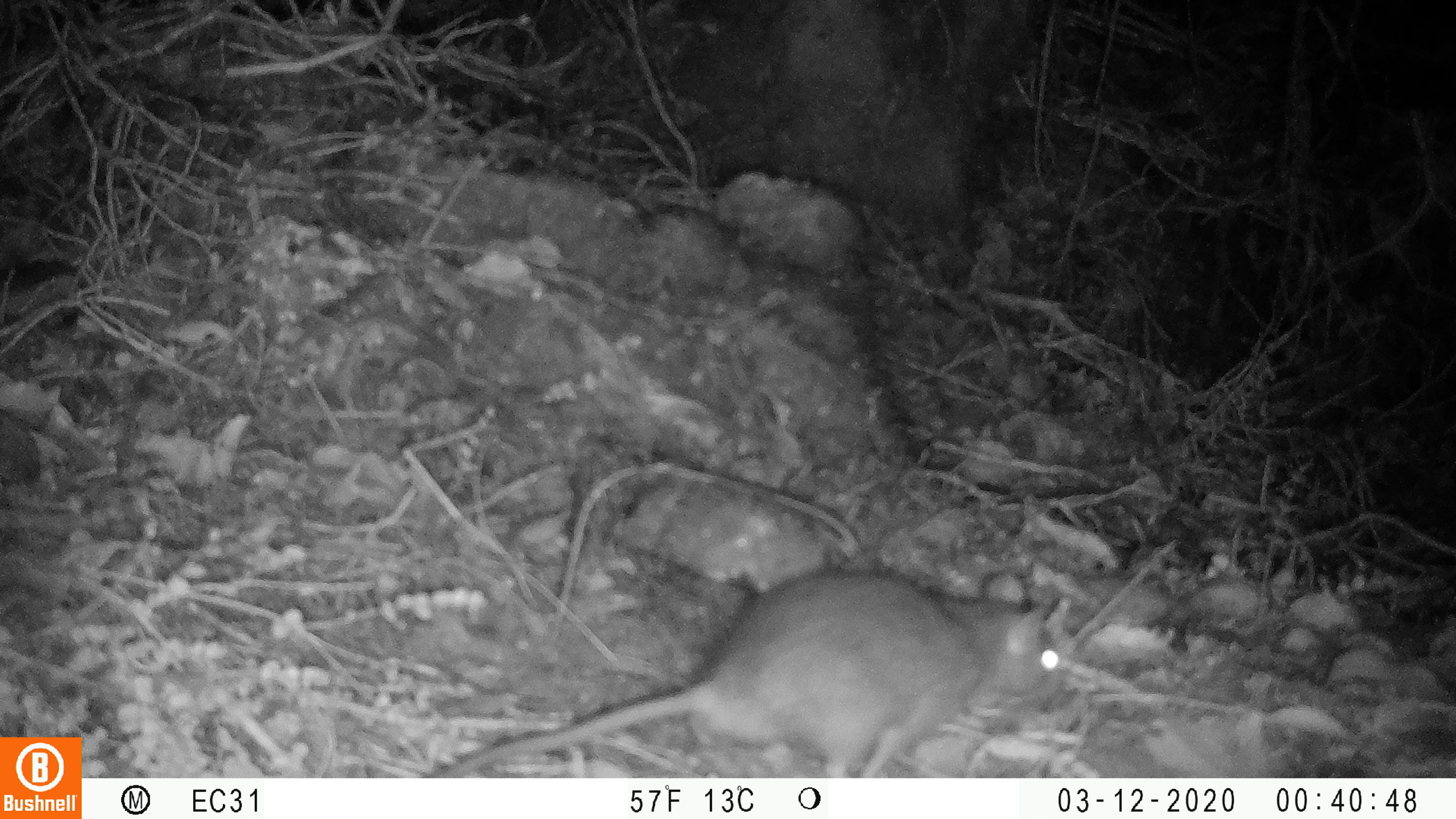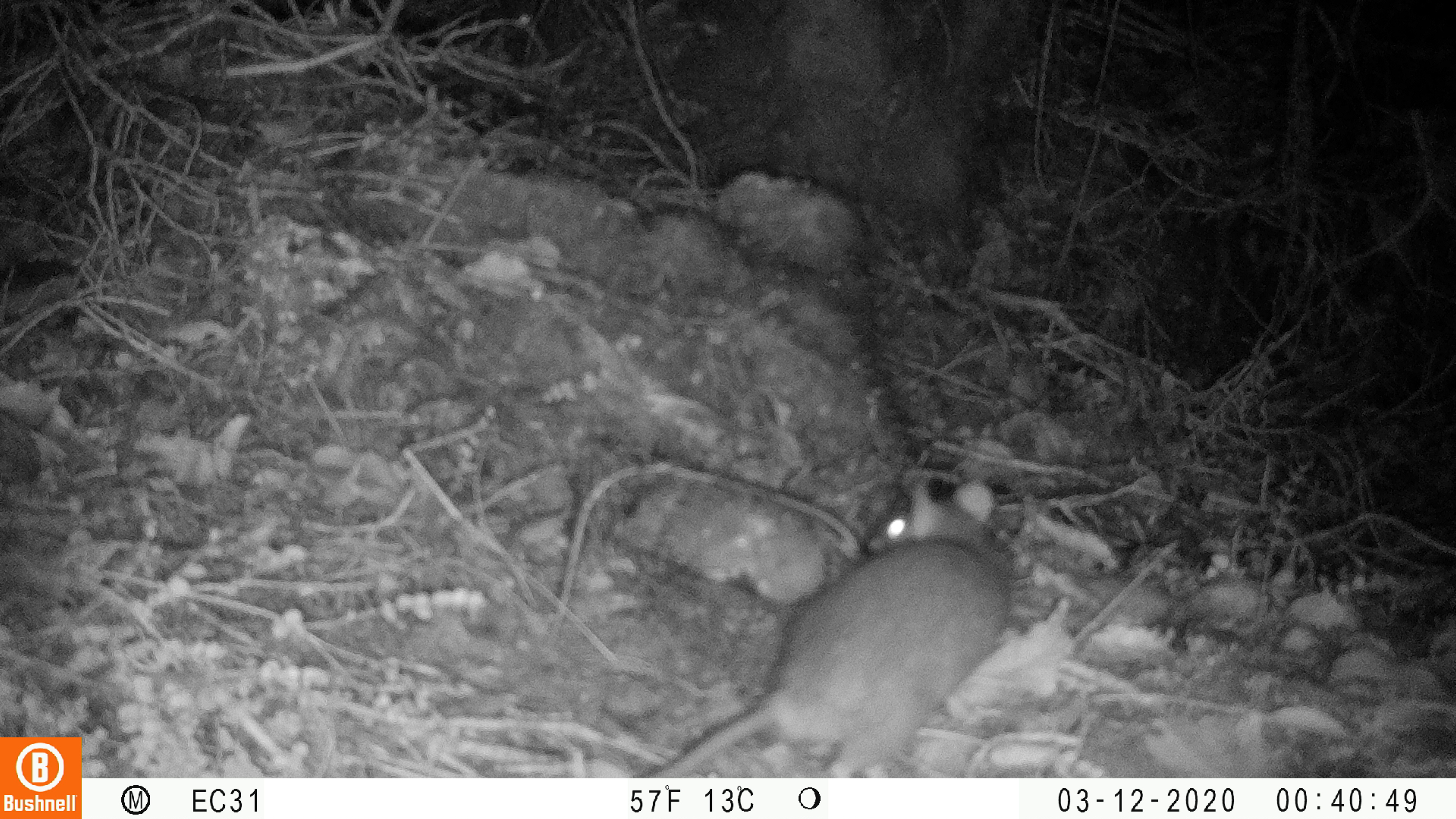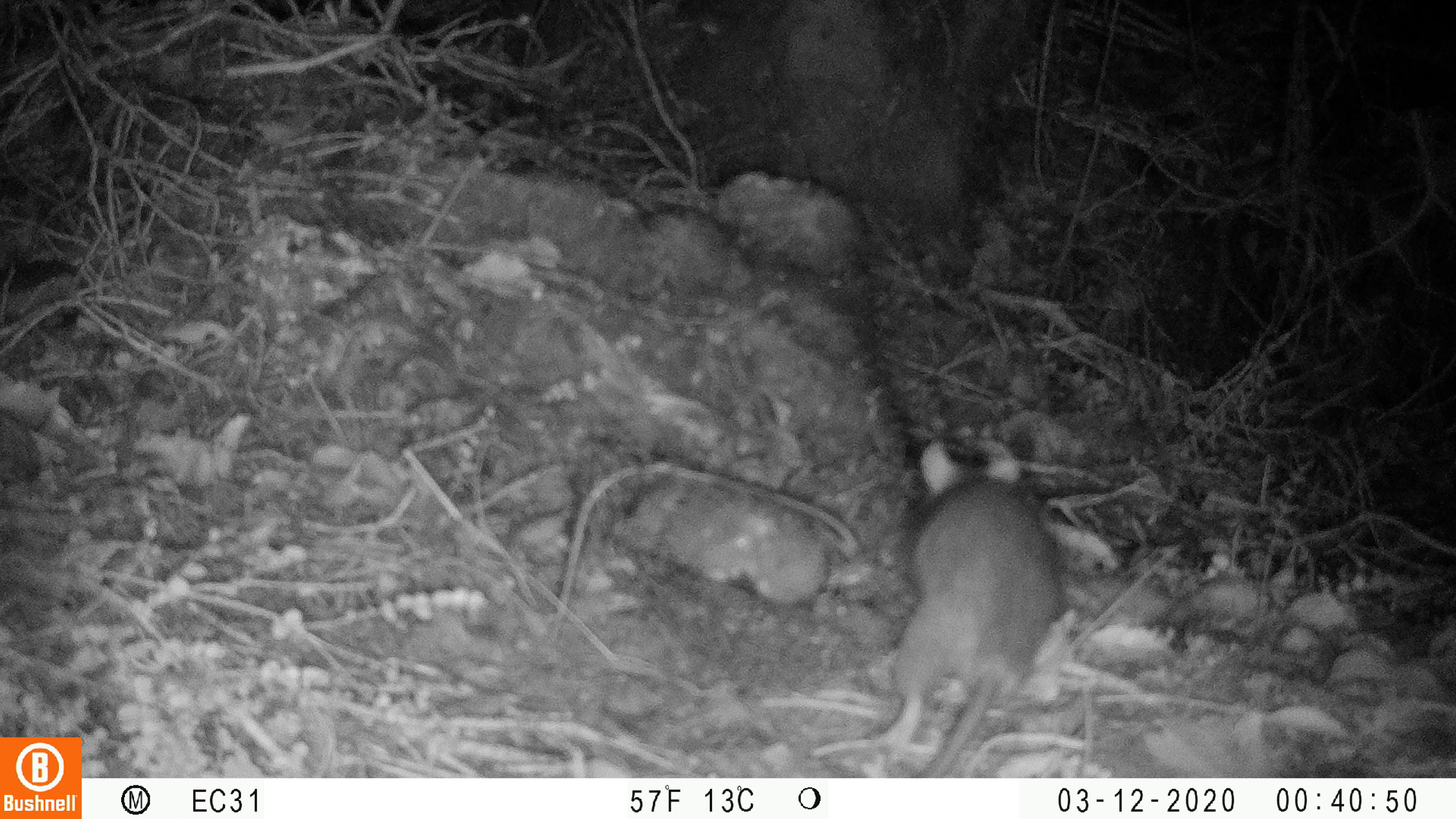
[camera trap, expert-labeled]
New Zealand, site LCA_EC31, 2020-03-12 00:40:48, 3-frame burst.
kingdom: Animalia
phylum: Chordata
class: Mammalia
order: Rodentia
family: Muridae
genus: Rattus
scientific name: Rattus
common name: rat